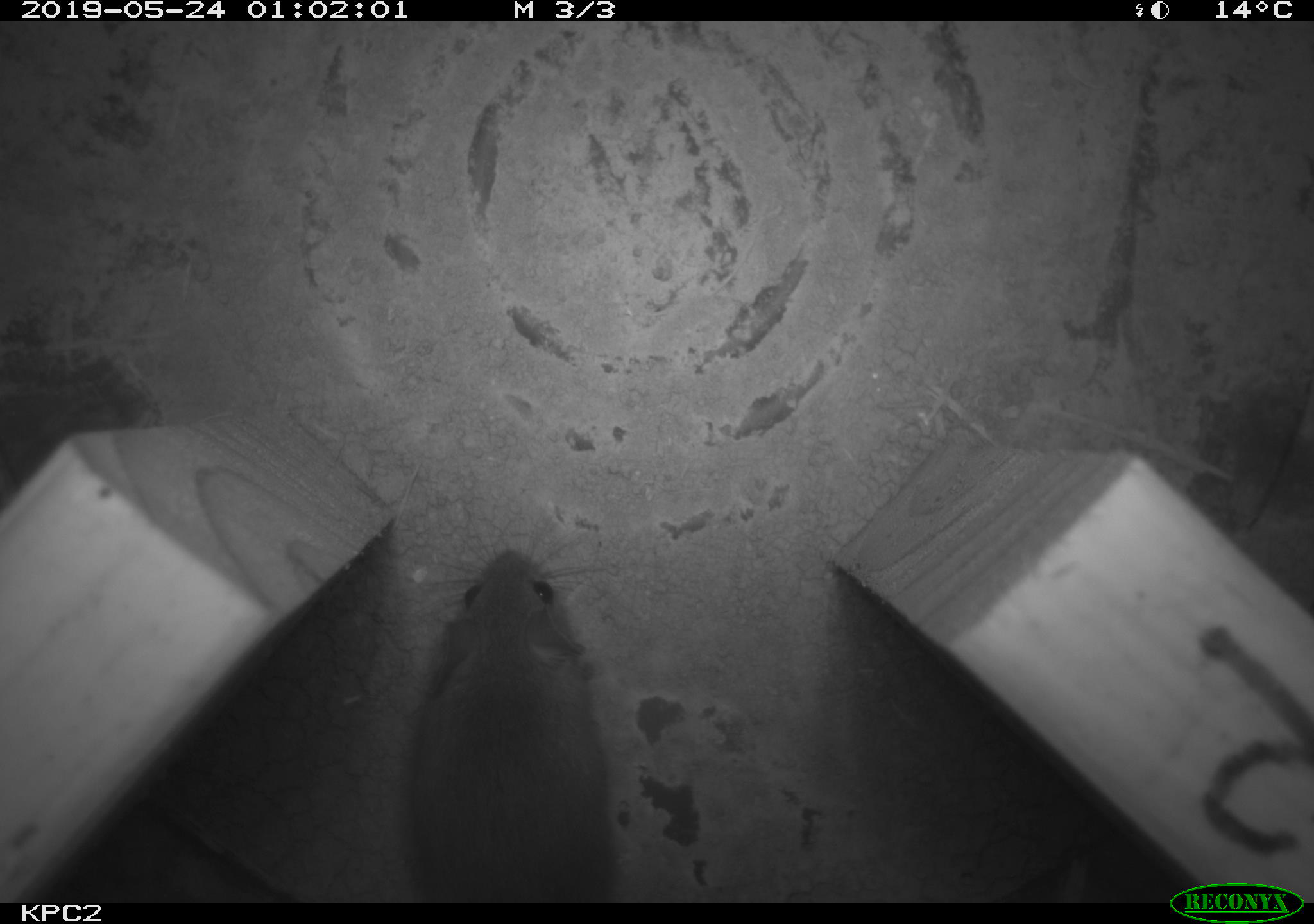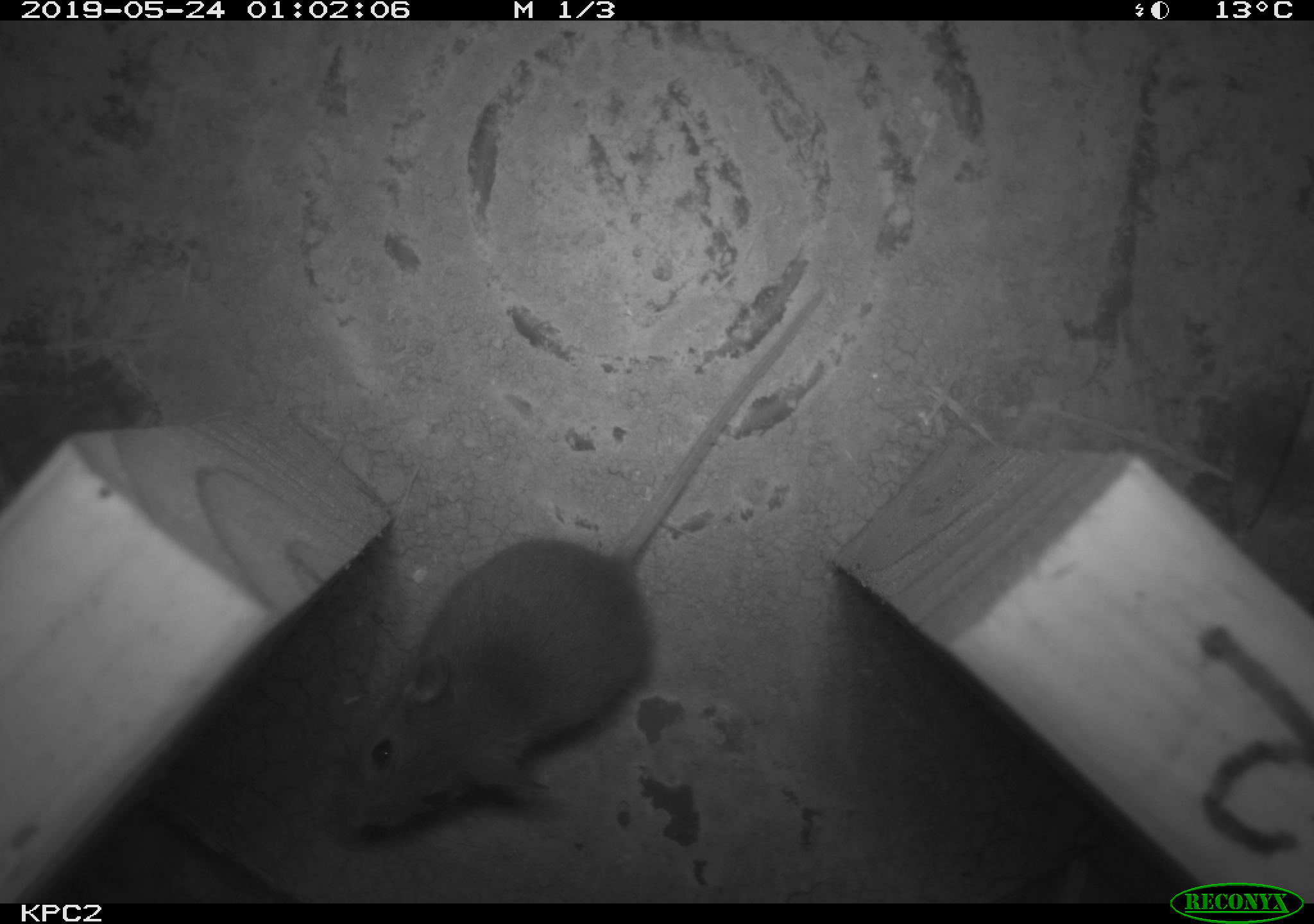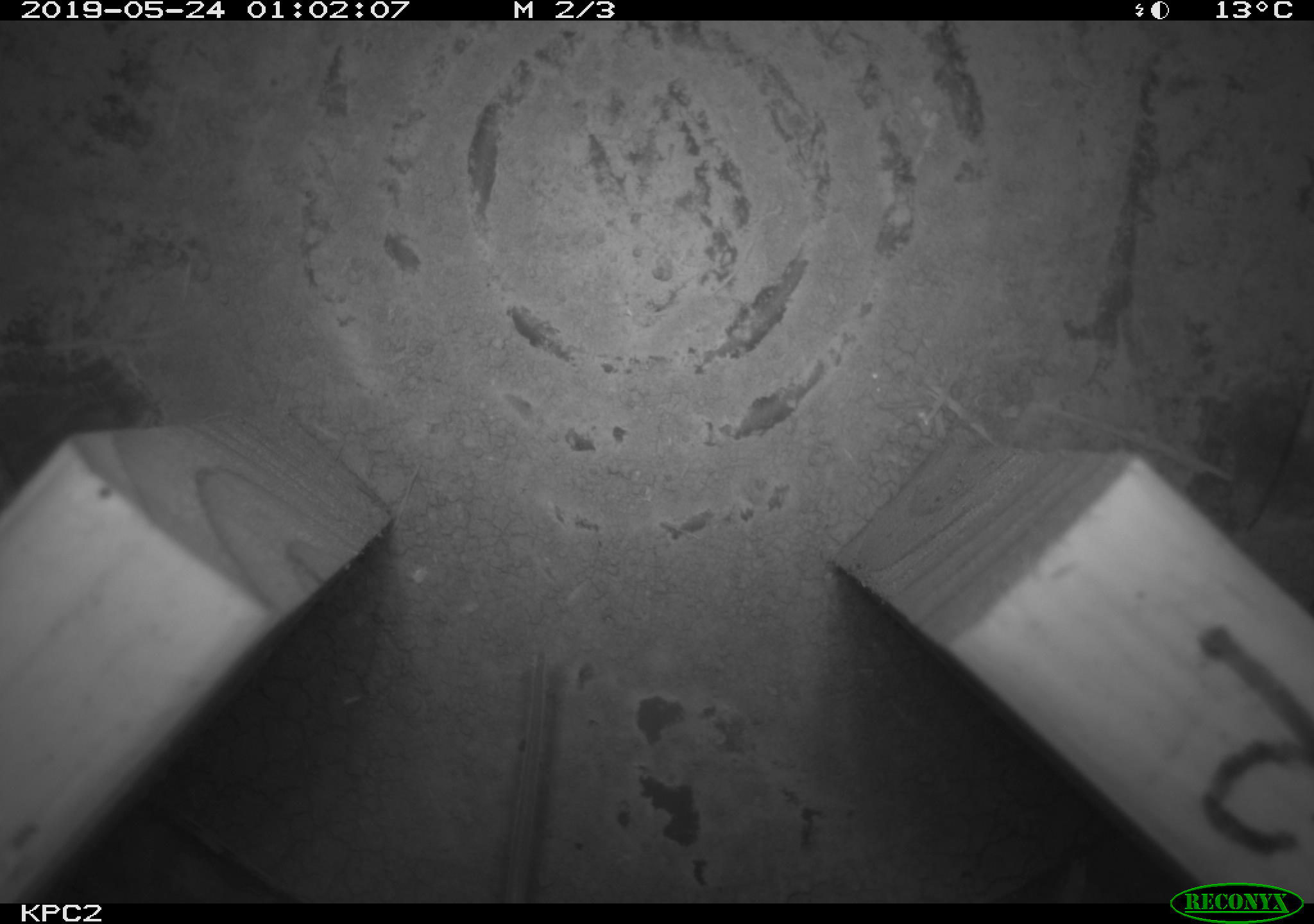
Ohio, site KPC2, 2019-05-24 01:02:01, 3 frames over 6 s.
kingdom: Animalia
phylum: Chordata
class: Mammalia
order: Rodentia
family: Cricetidae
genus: Peromyscus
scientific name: Peromyscus leucopus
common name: white-footed mouse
White-footed mouse (Peromyscus leucopus).